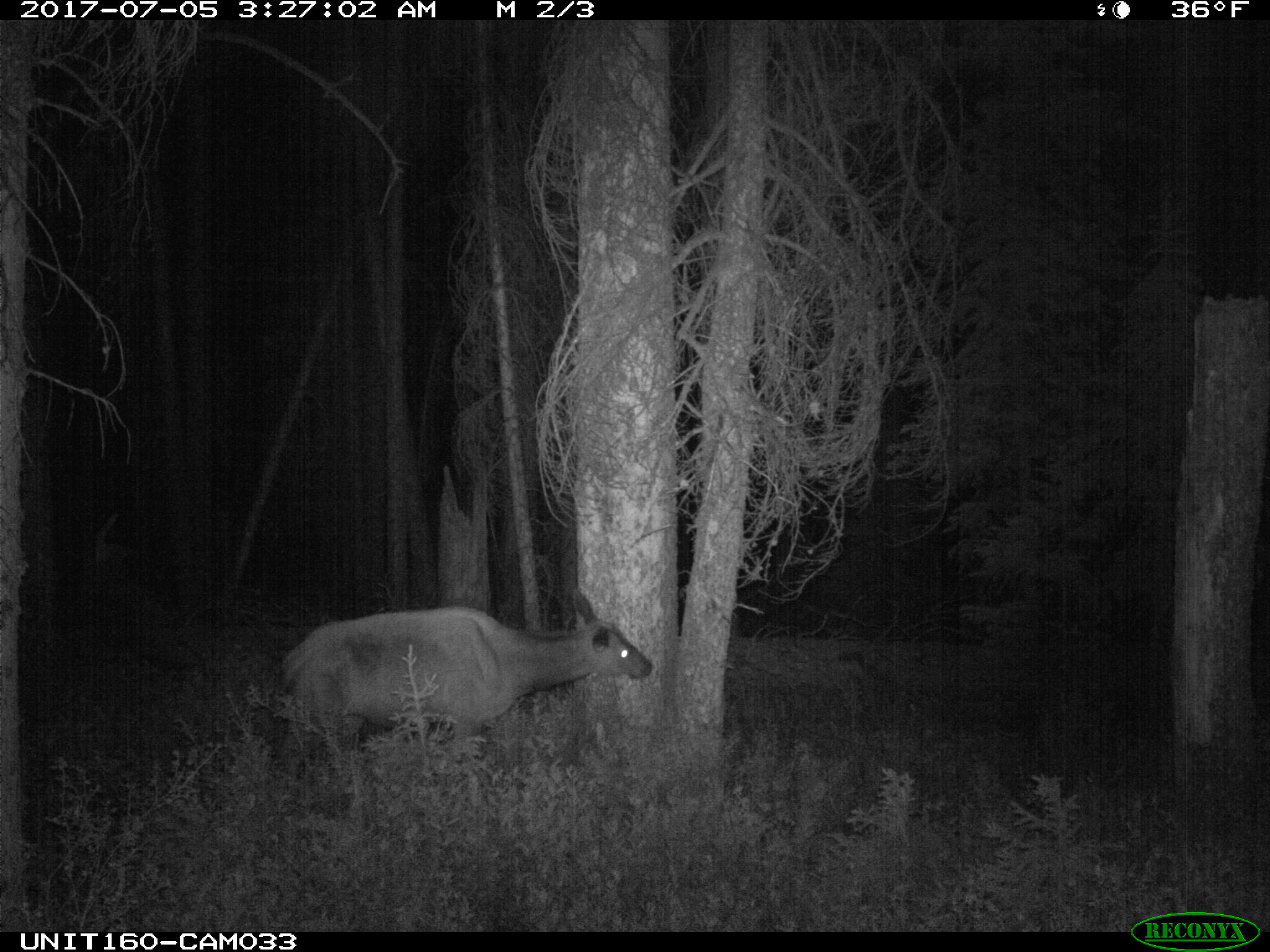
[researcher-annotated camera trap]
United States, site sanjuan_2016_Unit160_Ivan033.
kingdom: Animalia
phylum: Chordata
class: Mammalia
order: Artiodactyla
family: Cervidae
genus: Cervus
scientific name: Cervus elaphus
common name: red deer